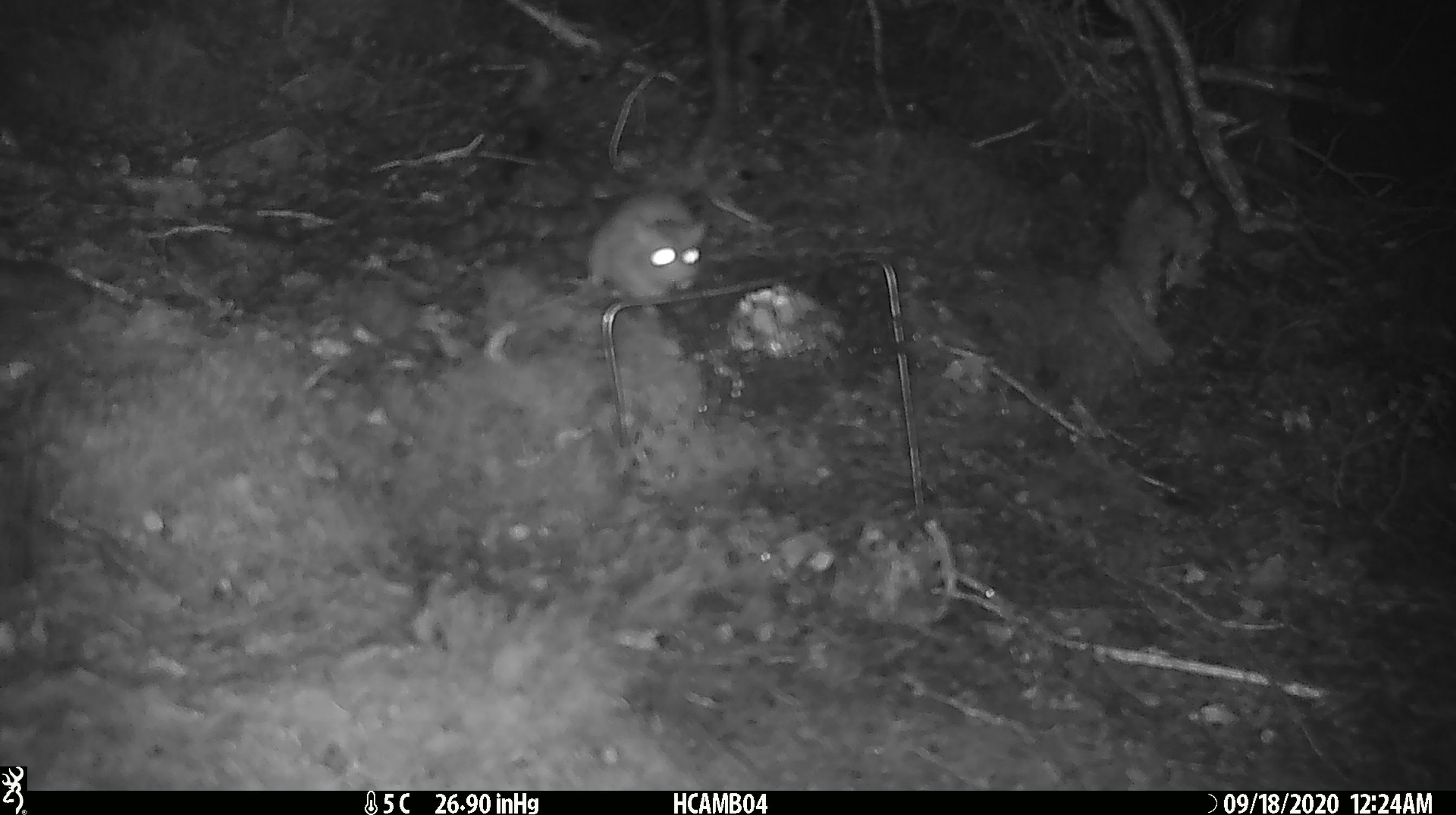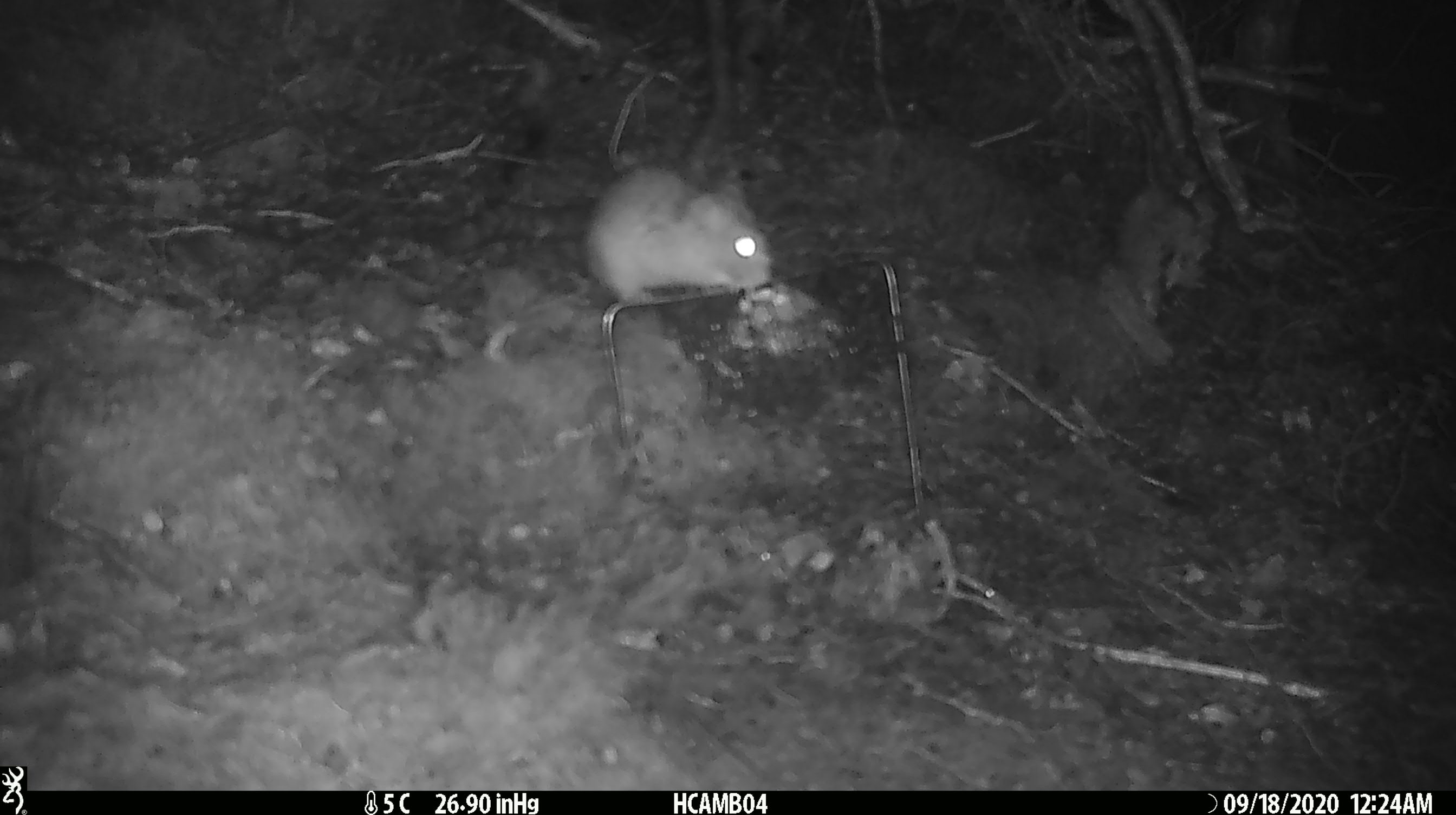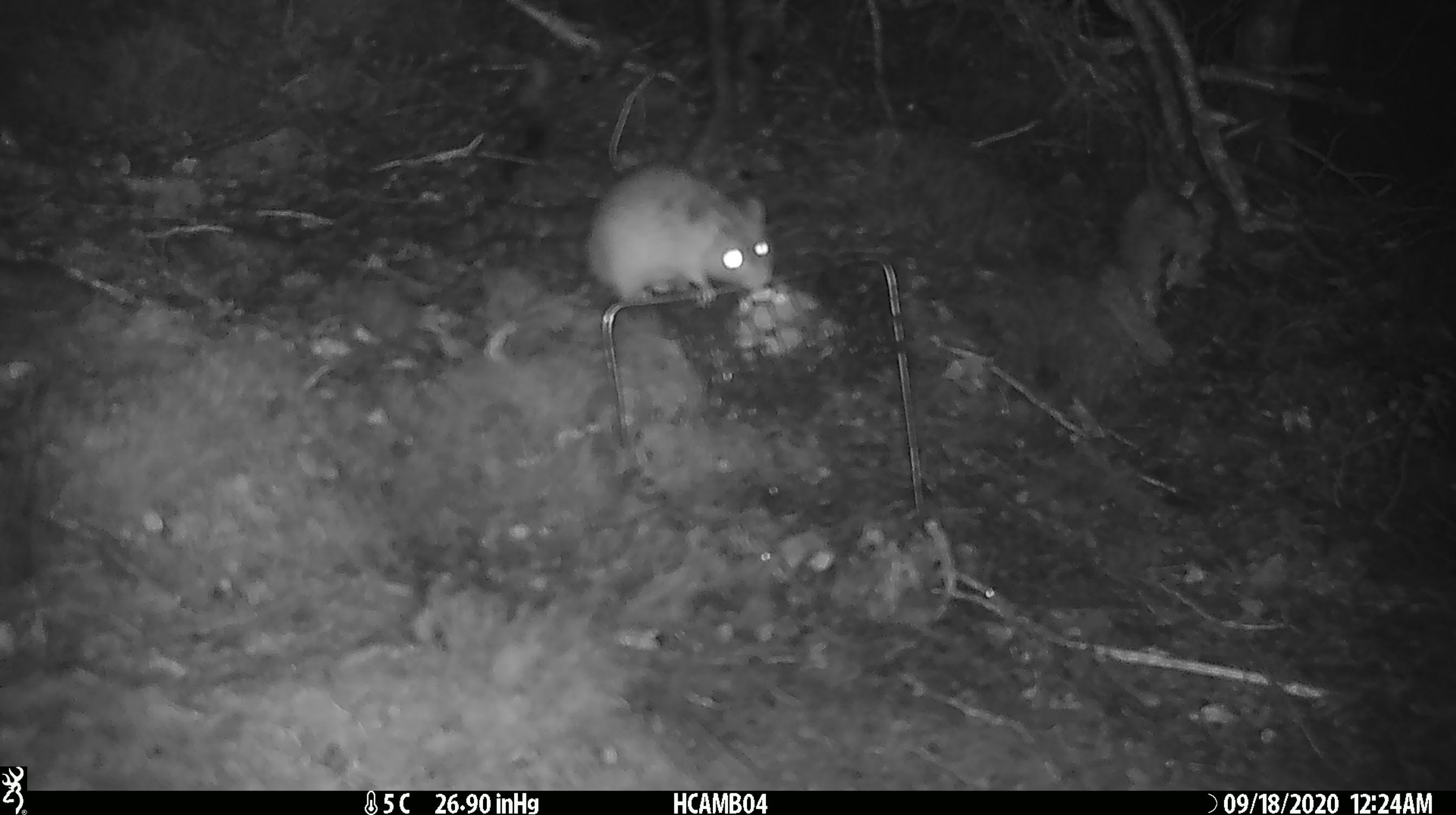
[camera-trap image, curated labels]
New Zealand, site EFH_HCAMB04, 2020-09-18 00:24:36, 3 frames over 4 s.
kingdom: Animalia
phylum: Chordata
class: Mammalia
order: Rodentia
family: Muridae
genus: Rattus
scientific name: Rattus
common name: rat